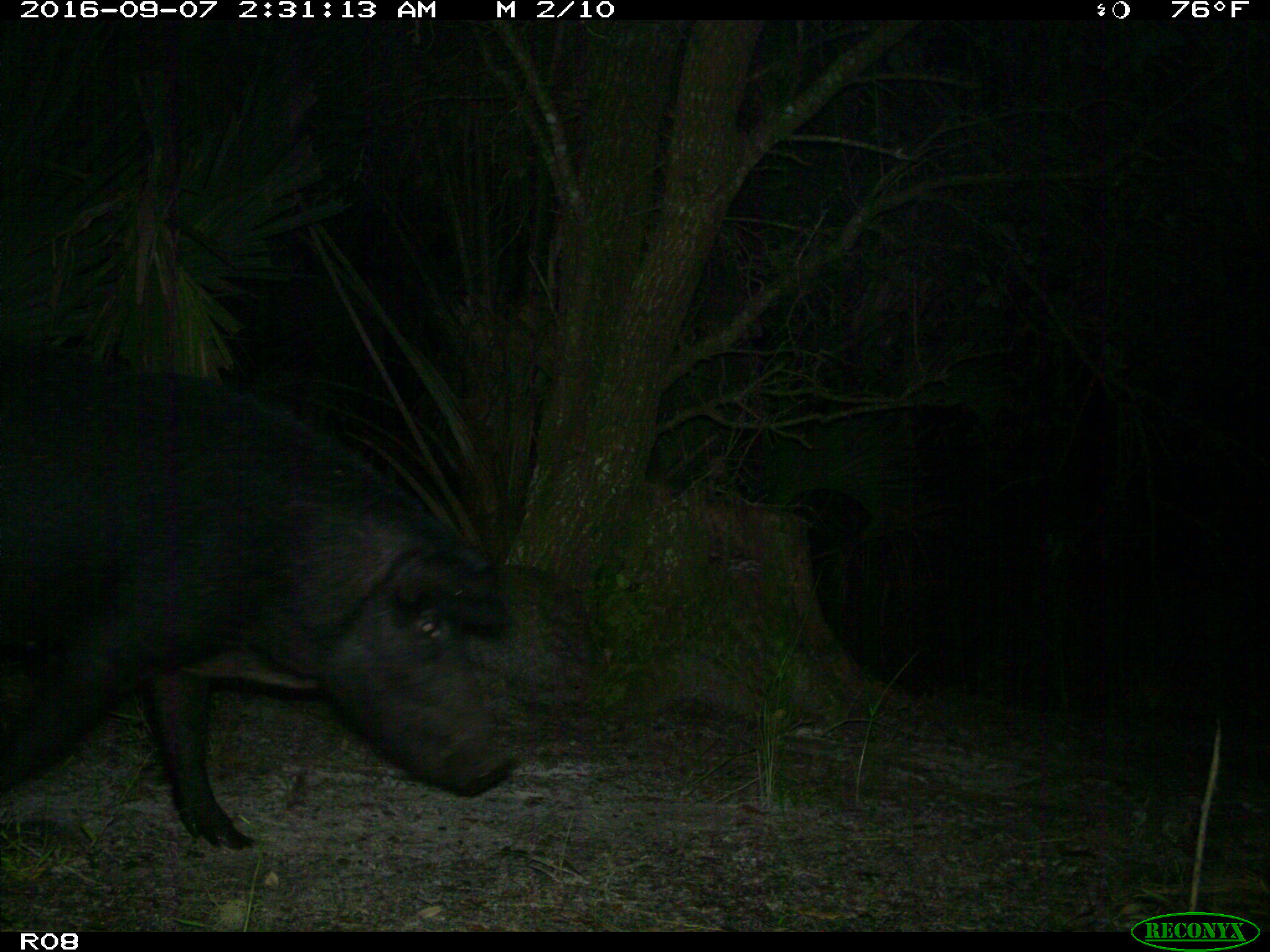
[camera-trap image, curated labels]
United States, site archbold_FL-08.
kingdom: Animalia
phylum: Chordata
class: Mammalia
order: Artiodactyla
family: Suidae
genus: Sus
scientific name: Sus scrofa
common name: wild boar